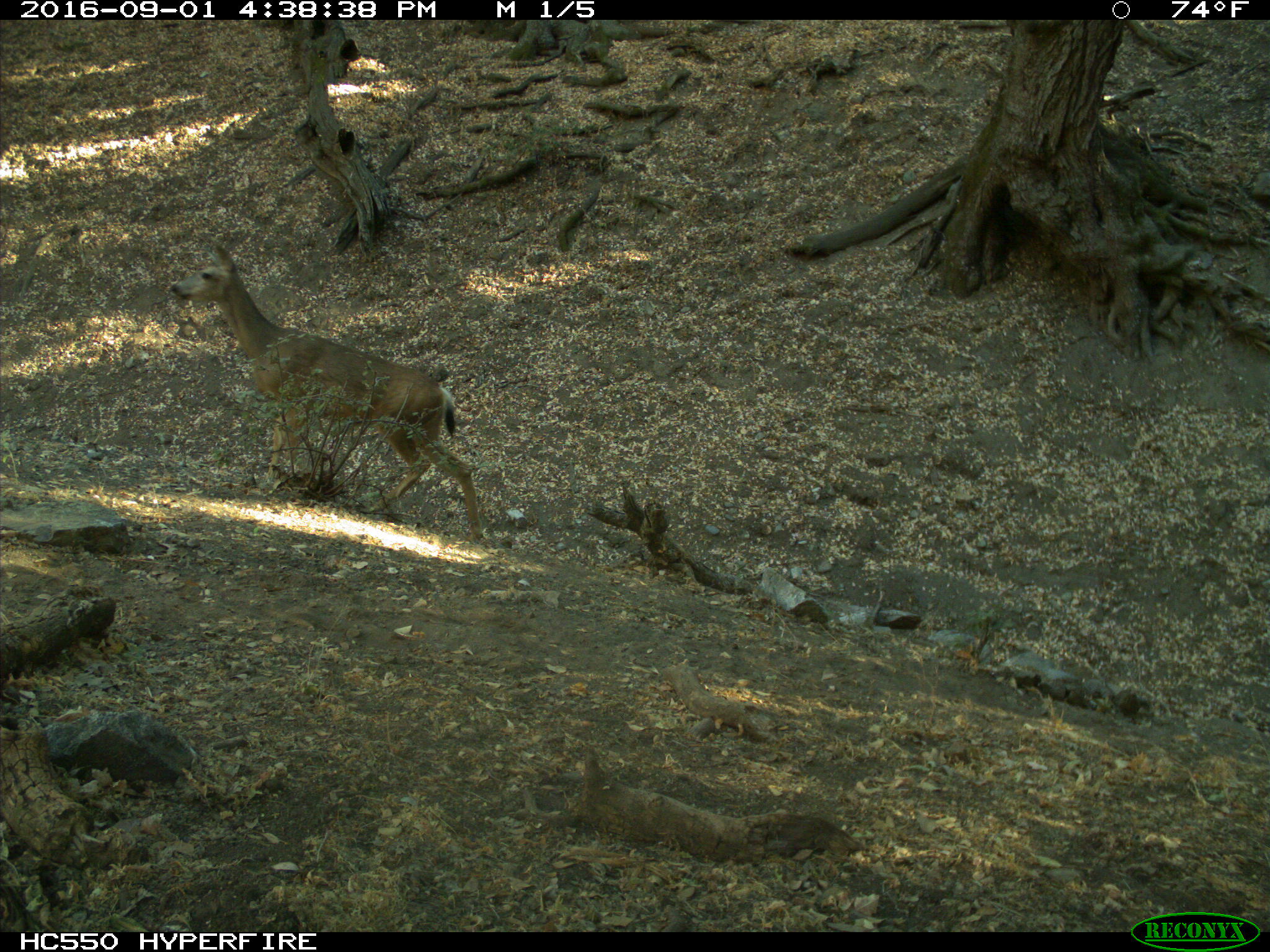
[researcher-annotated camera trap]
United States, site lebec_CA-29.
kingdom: Animalia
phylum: Chordata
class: Mammalia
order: Artiodactyla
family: Cervidae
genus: Odocoileus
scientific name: Odocoileus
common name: deer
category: unidentified deer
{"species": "unidentified deer (deer) (Odocoileus)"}